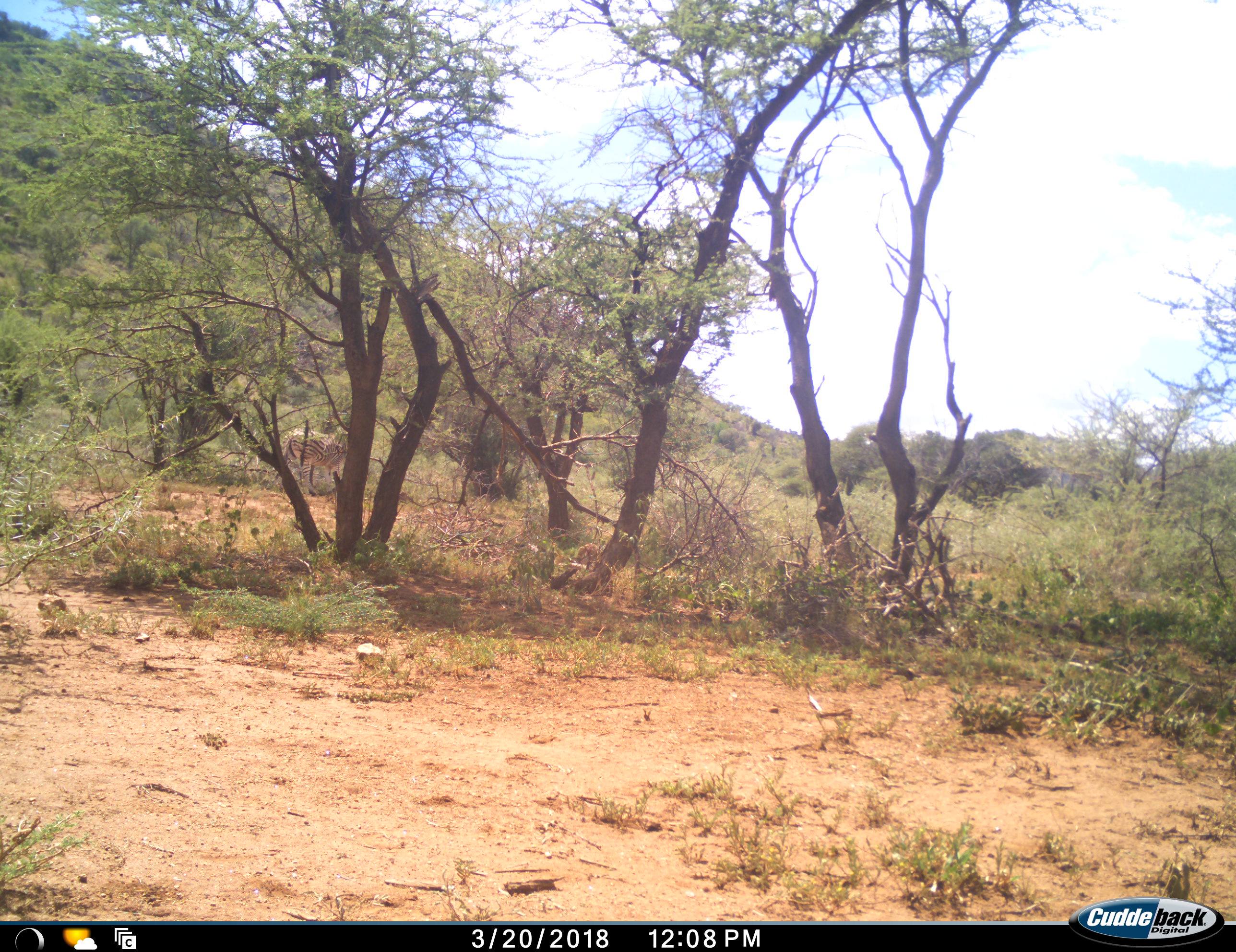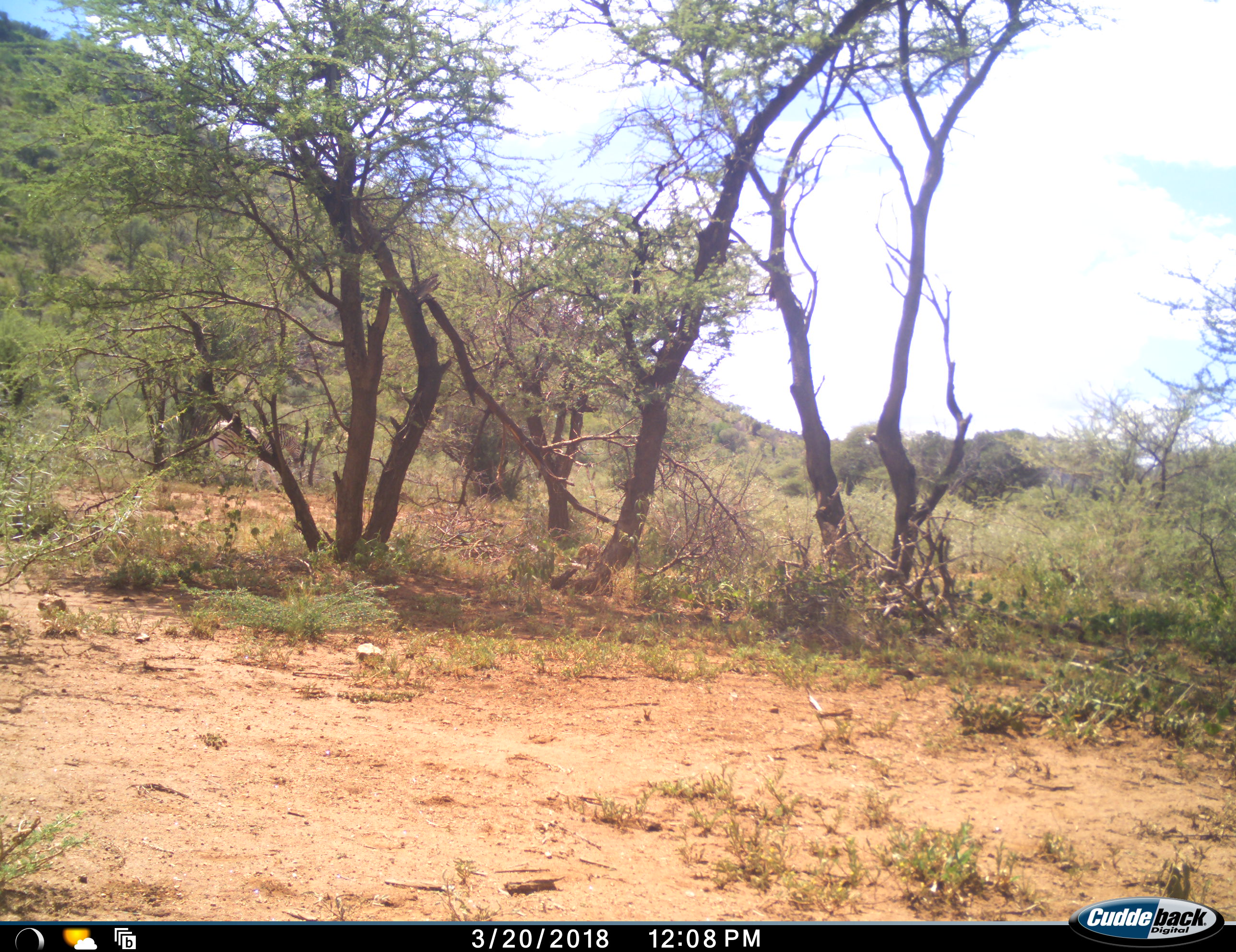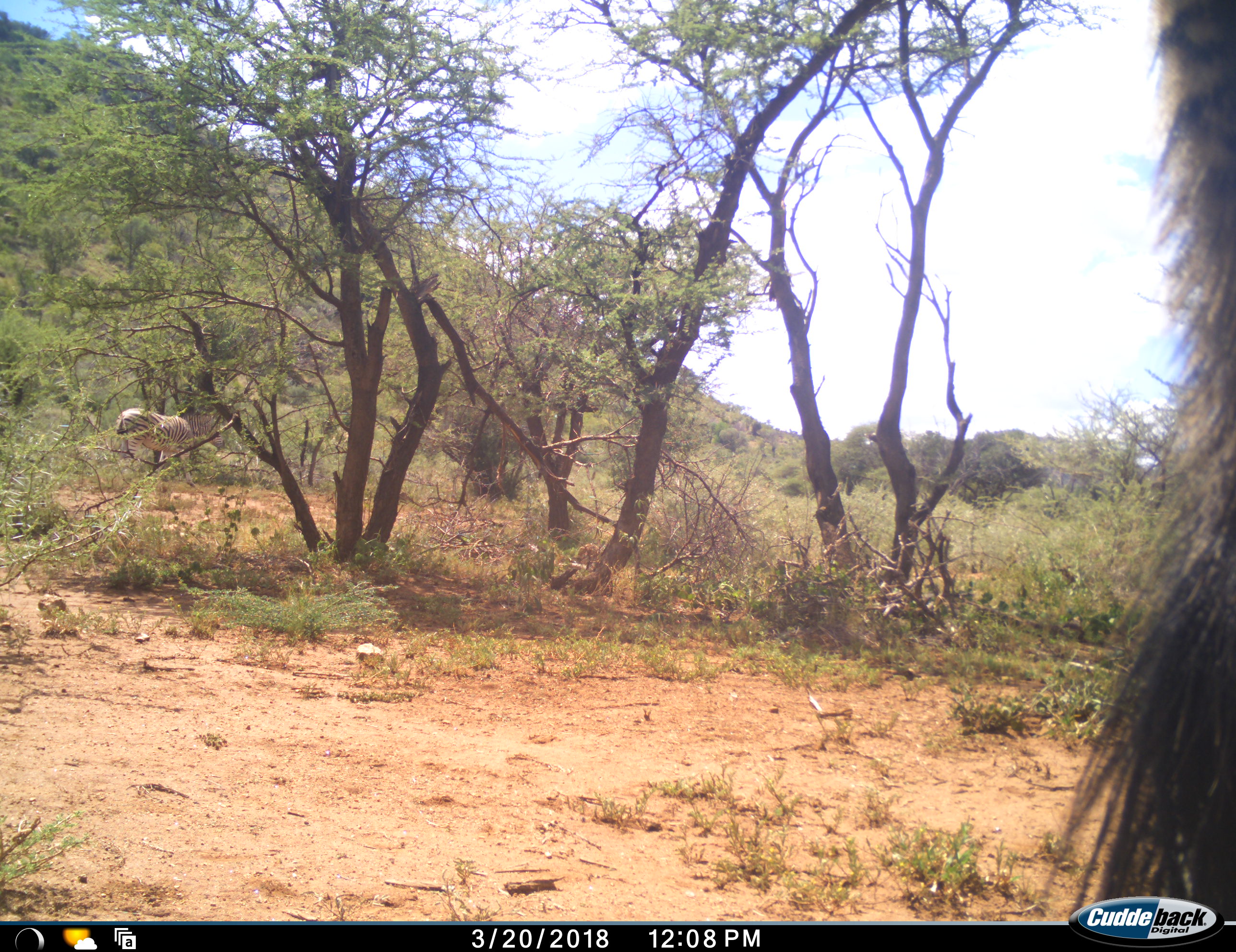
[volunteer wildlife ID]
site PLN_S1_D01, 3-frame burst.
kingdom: Animalia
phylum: Chordata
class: Mammalia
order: Perissodactyla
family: Equidae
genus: Equus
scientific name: Equus quagga burchellii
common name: burchell's zebra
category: zebraburchells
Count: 1.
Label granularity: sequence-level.